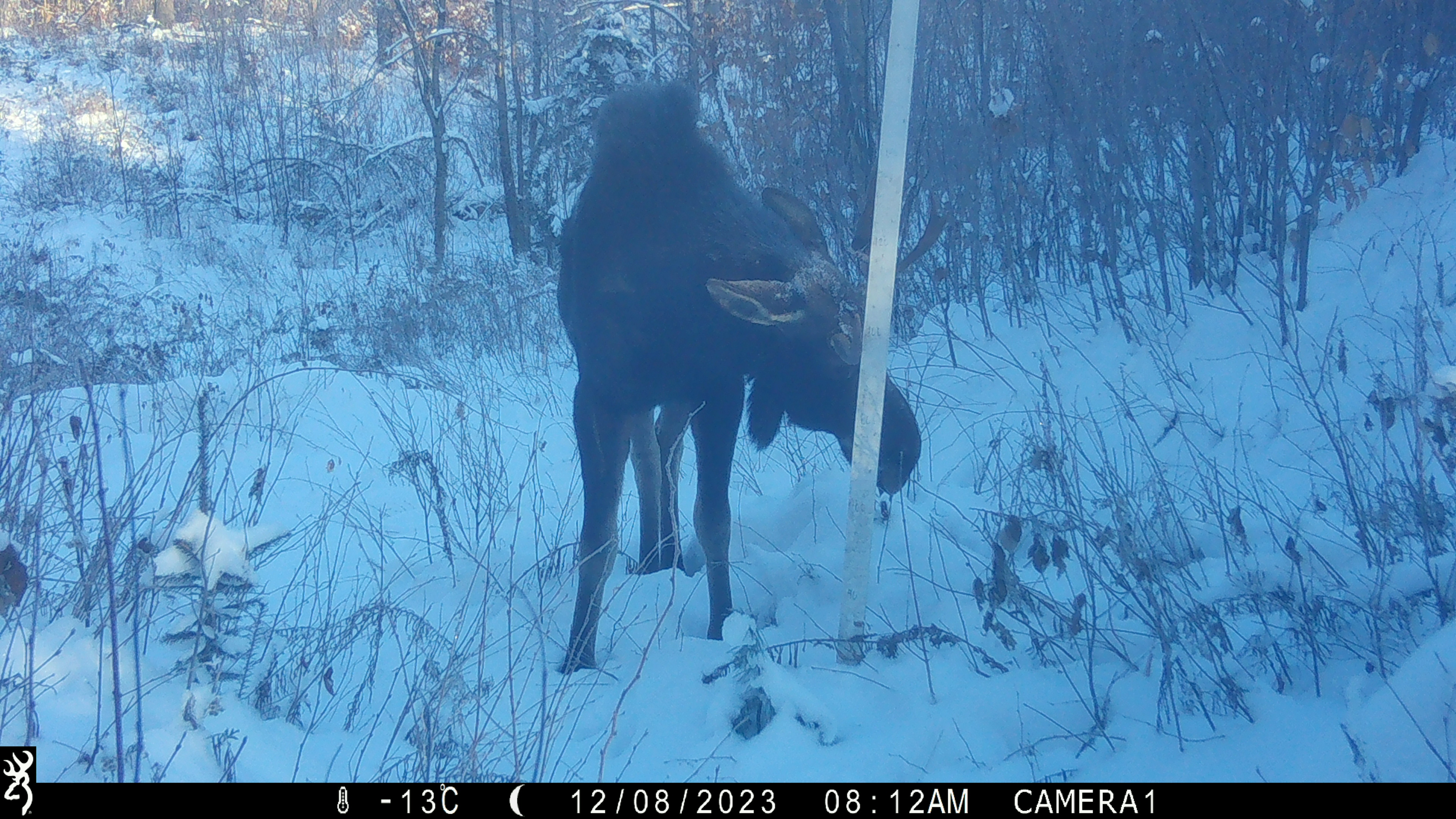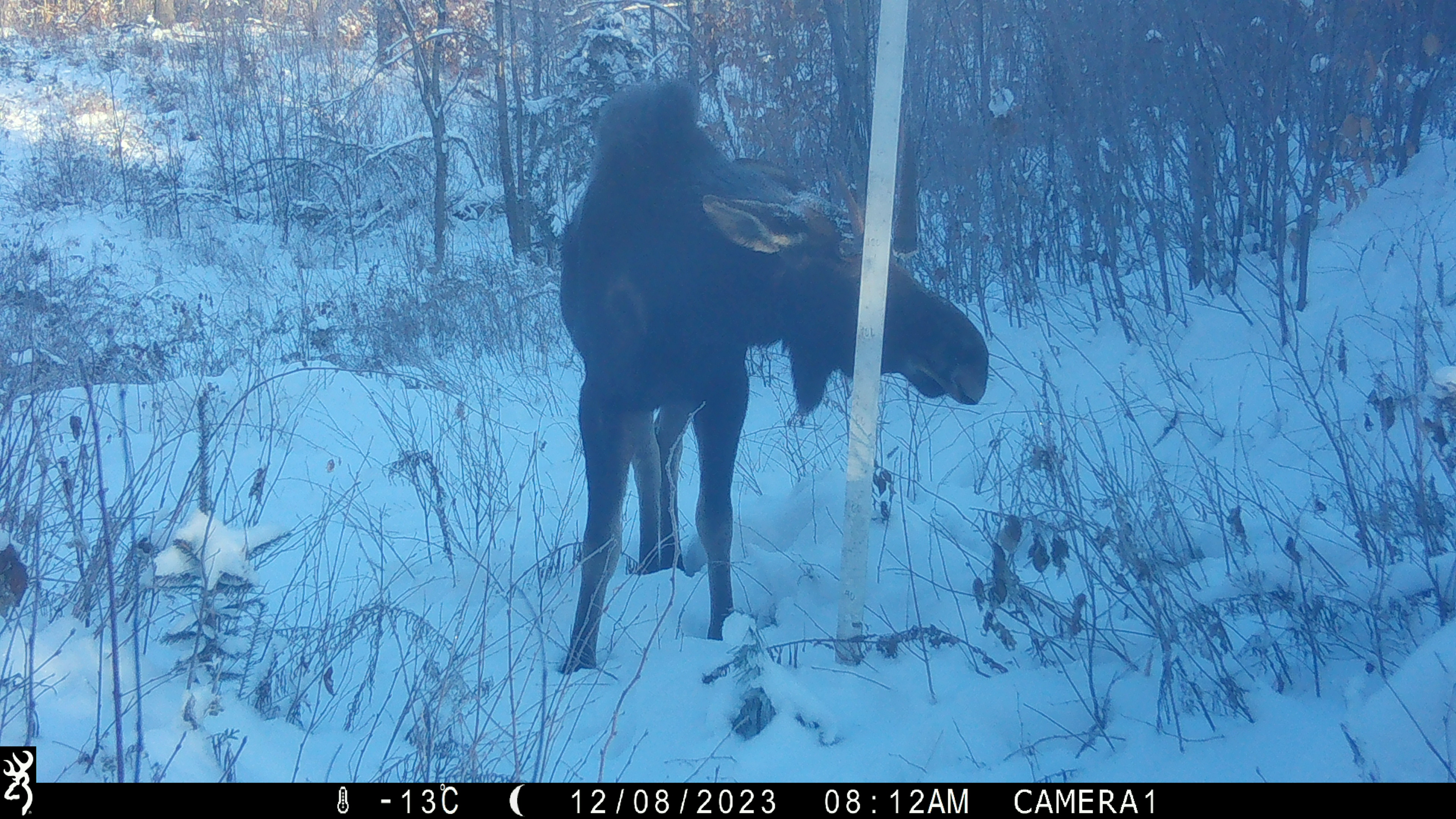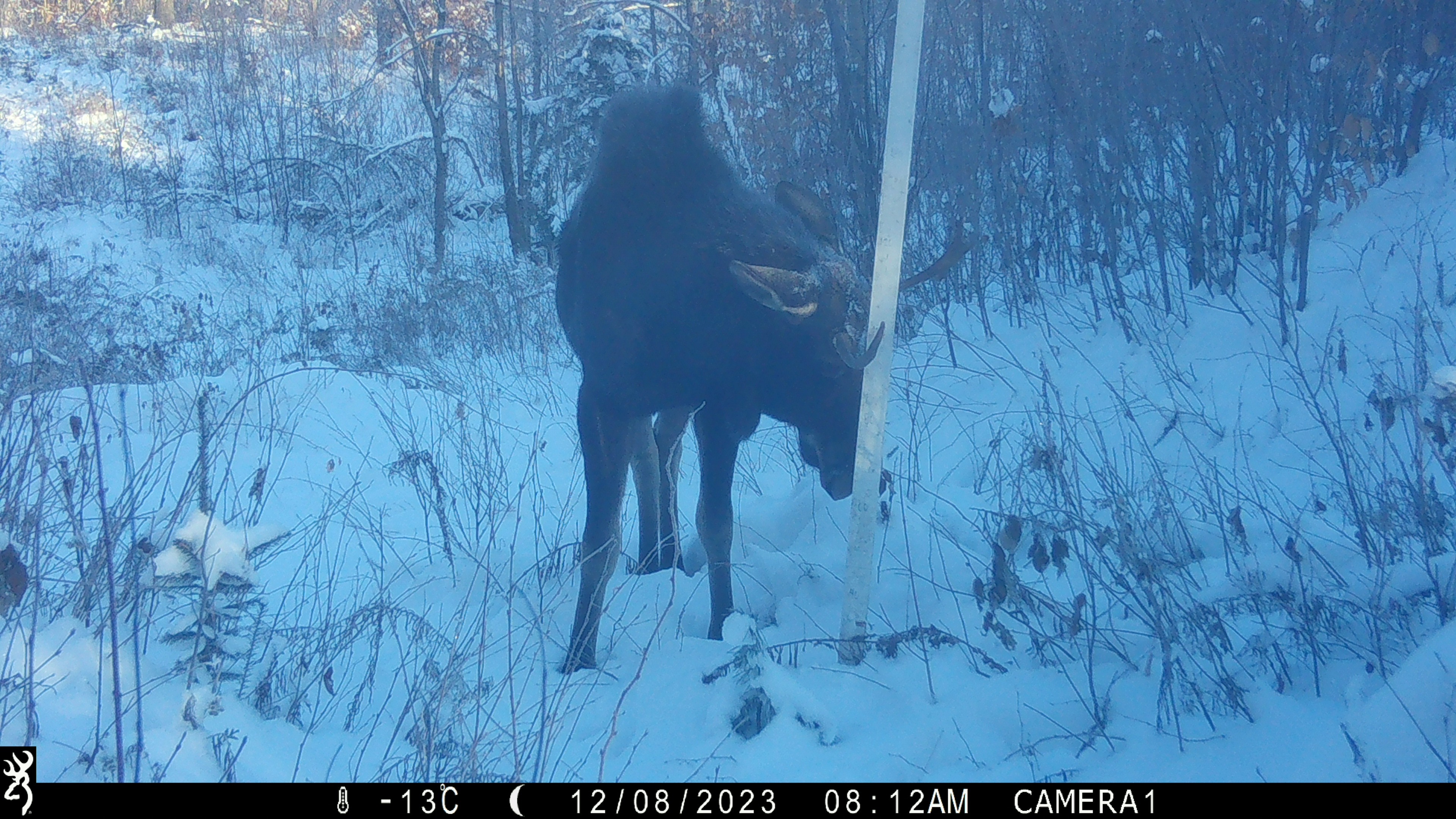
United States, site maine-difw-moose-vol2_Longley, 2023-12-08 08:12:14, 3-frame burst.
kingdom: Animalia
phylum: Chordata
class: Mammalia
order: Artiodactyla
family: Cervidae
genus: Alces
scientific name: Alces alces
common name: moose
Moose (Alces alces).